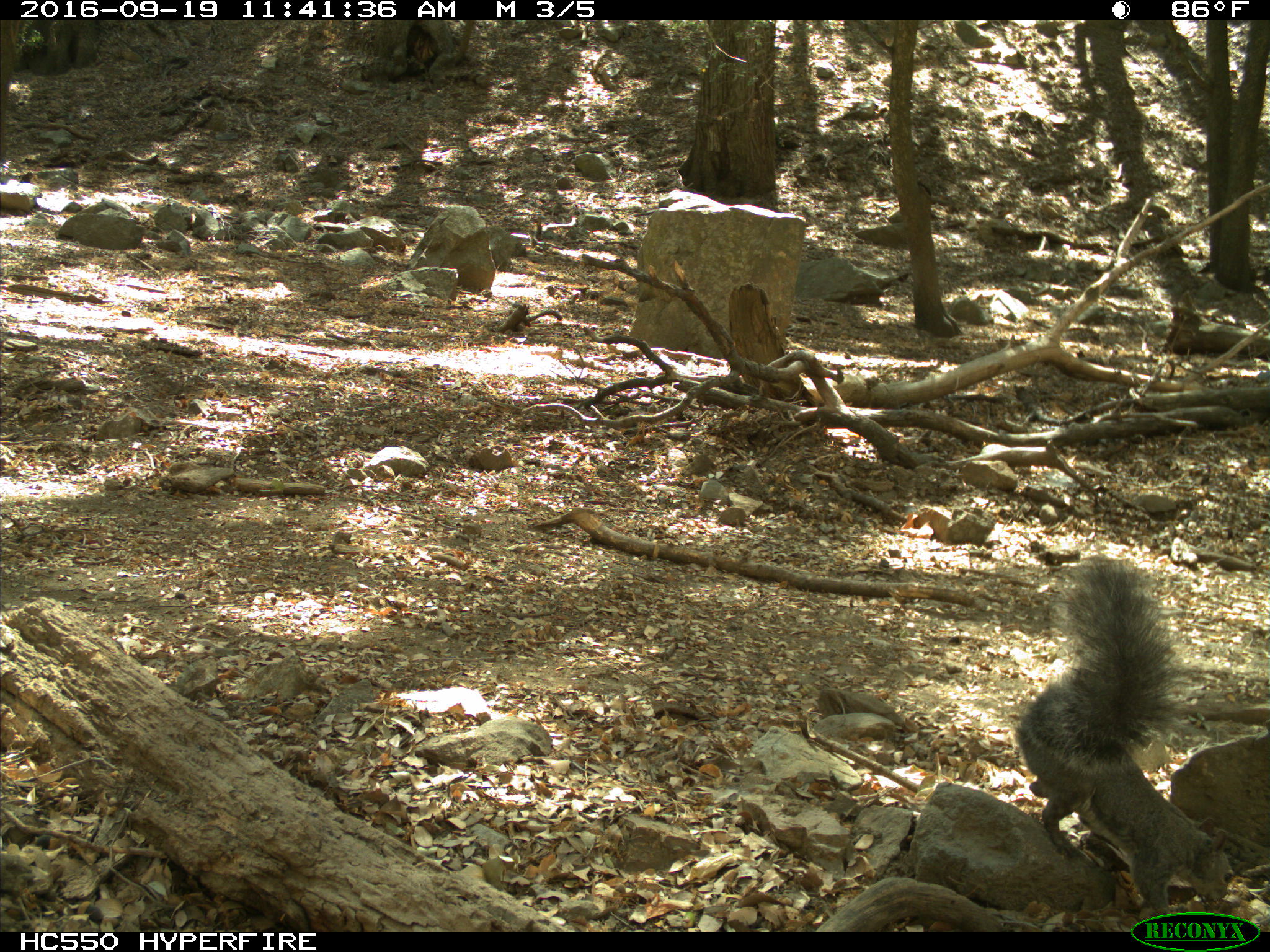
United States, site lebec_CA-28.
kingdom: Animalia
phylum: Chordata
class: Mammalia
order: Rodentia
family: Sciuridae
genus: Sciurus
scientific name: Sciurus carolinensis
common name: eastern gray squirrel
Sciurus carolinensis (eastern gray squirrel).